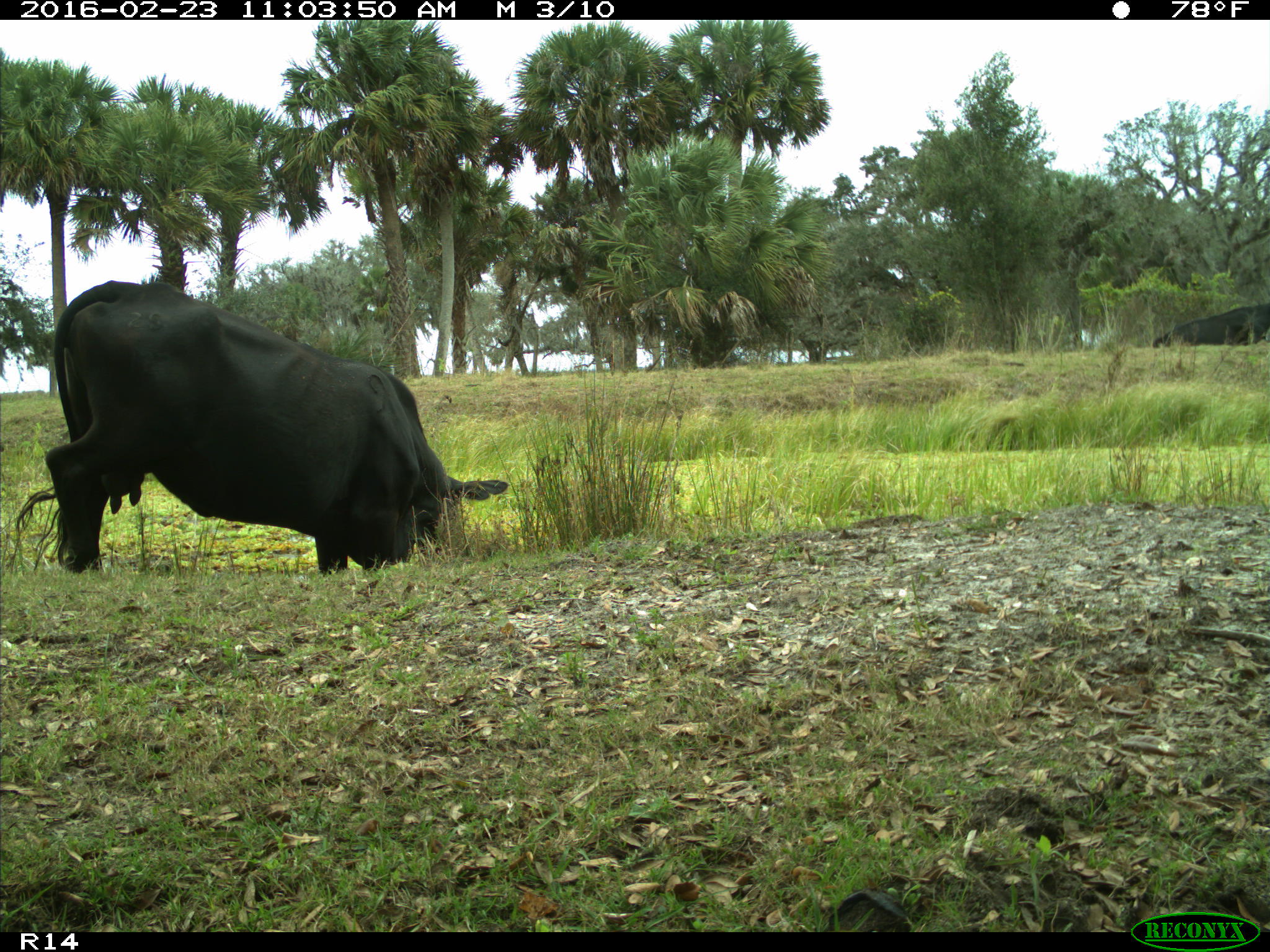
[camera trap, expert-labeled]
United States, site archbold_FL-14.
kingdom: Animalia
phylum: Chordata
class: Mammalia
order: Artiodactyla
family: Bovidae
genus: Bos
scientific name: Bos taurus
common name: domestic cow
Bos taurus (domestic cow).